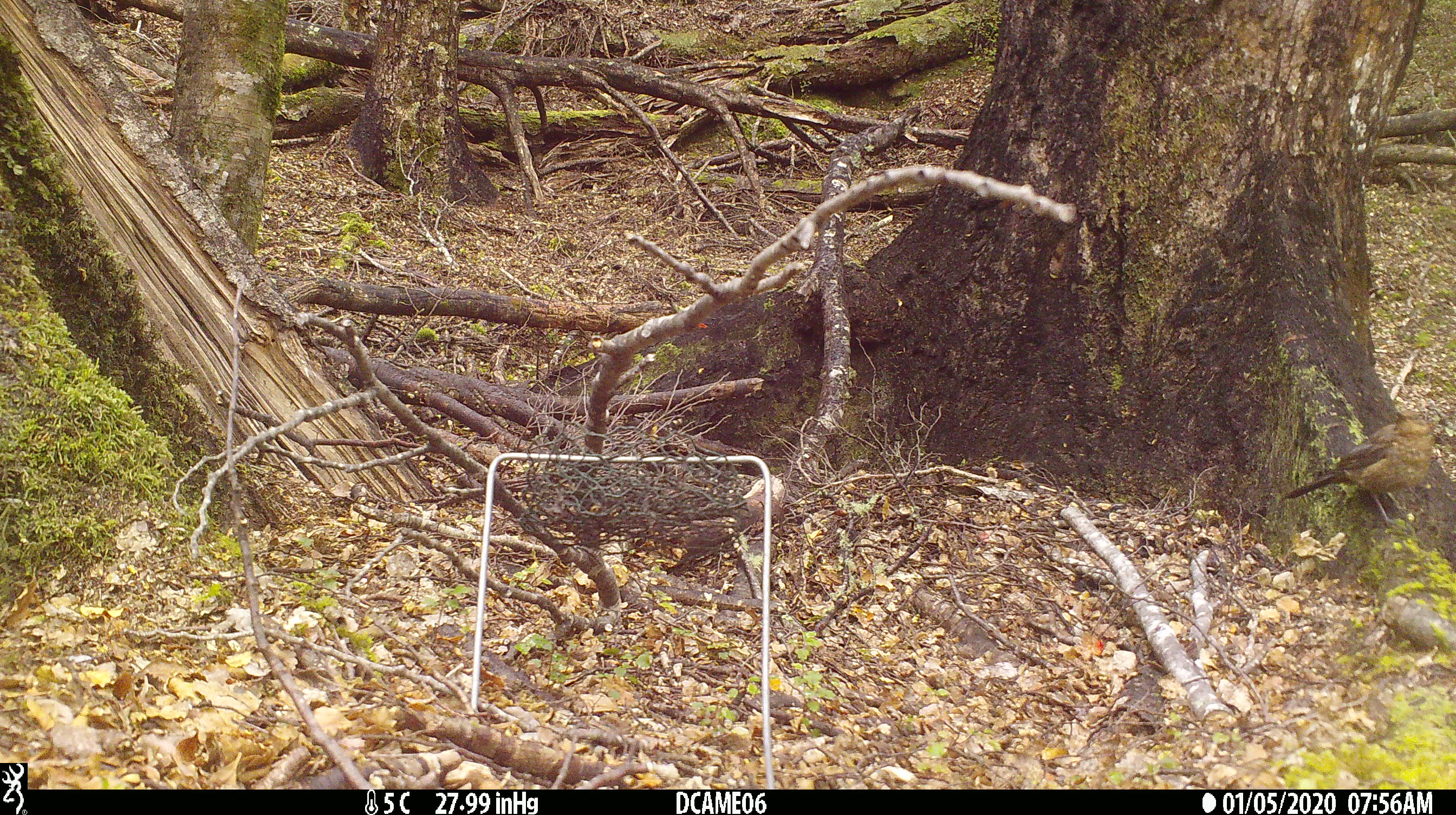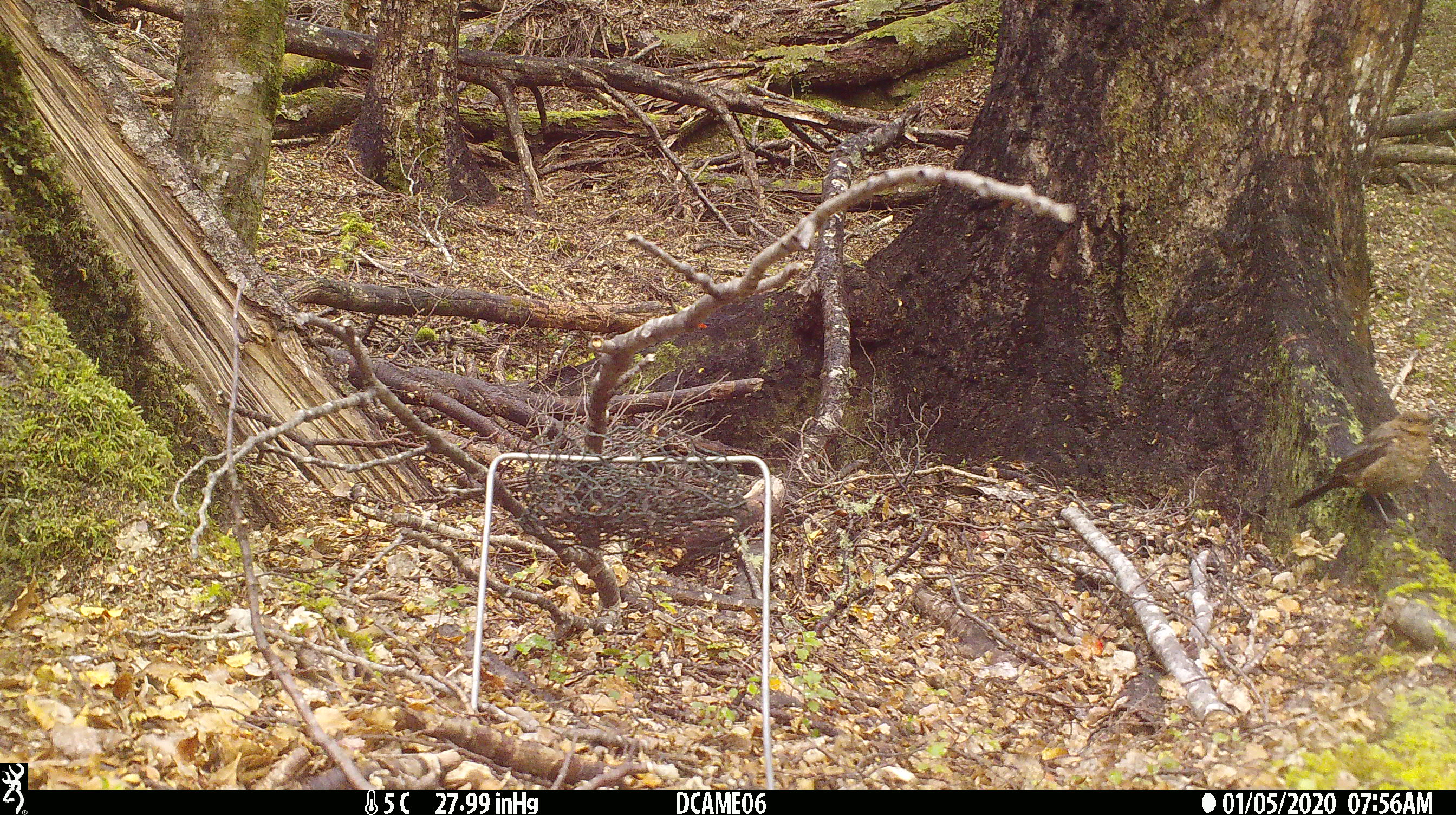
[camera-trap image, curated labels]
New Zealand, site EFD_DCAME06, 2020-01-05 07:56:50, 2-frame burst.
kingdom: Animalia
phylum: Chordata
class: Aves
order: Passeriformes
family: Turdidae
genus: Turdus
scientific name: Turdus merula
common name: eurasian blackbird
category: blackbird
Blackbird (eurasian blackbird) (Turdus merula).